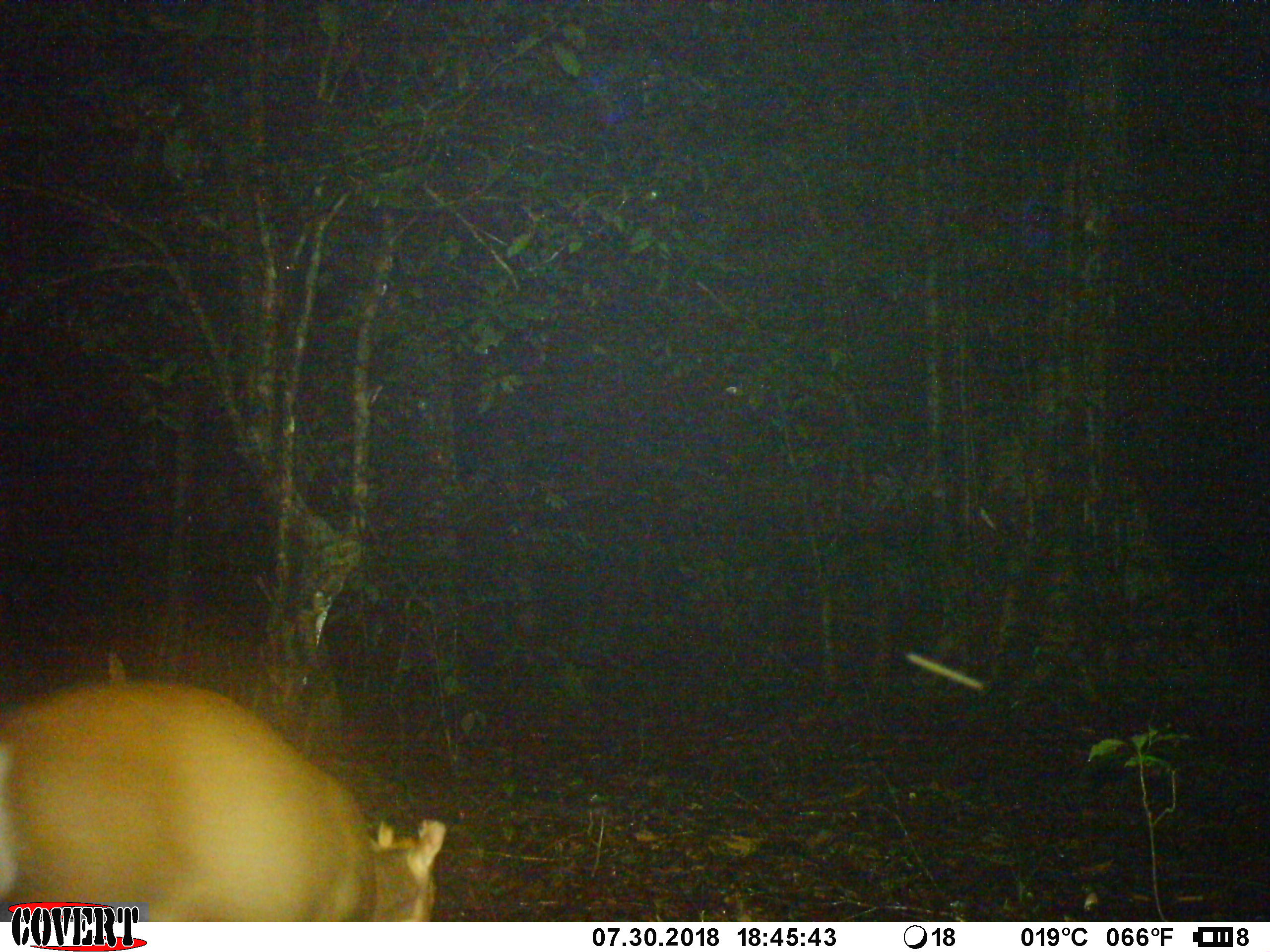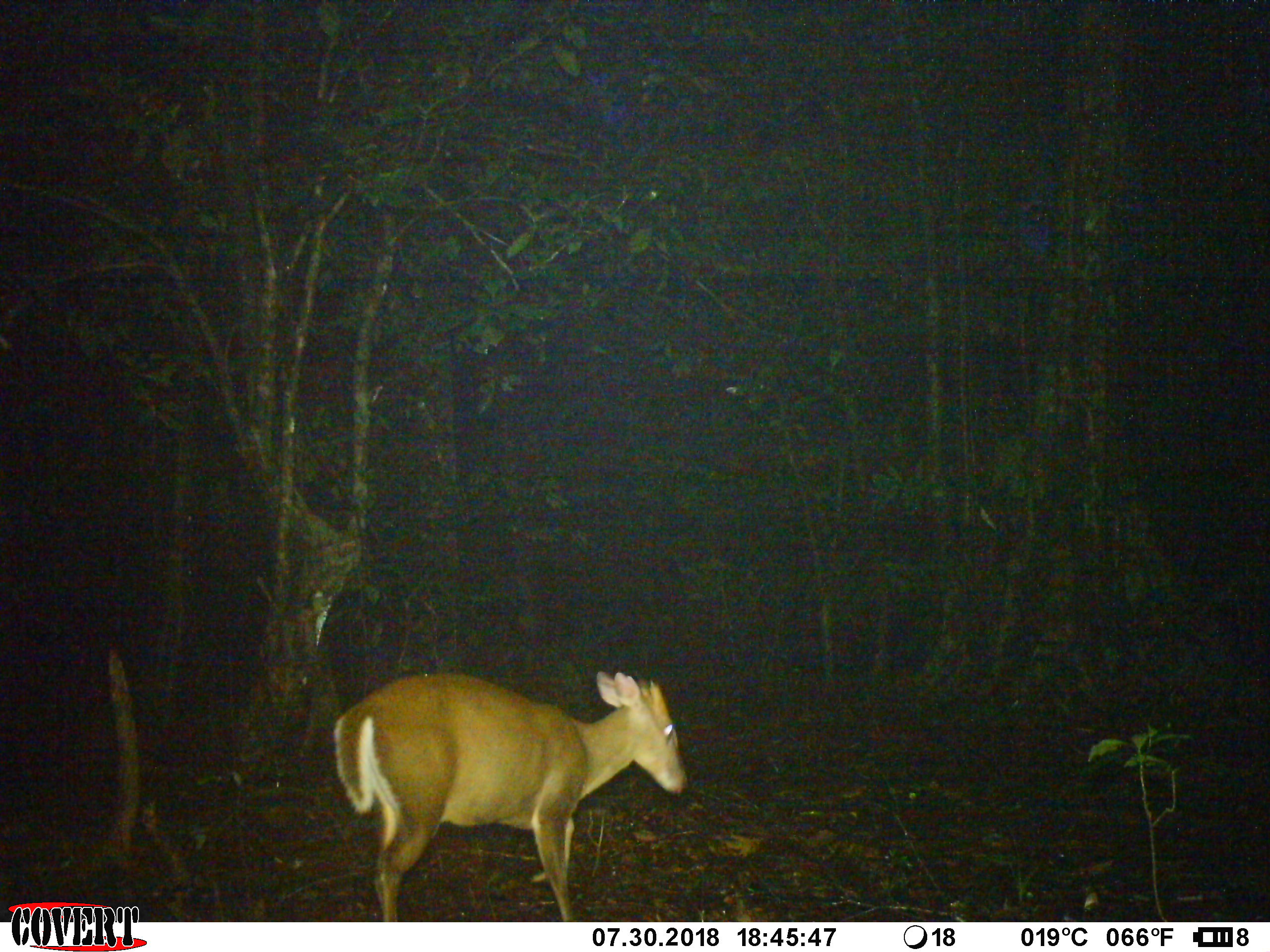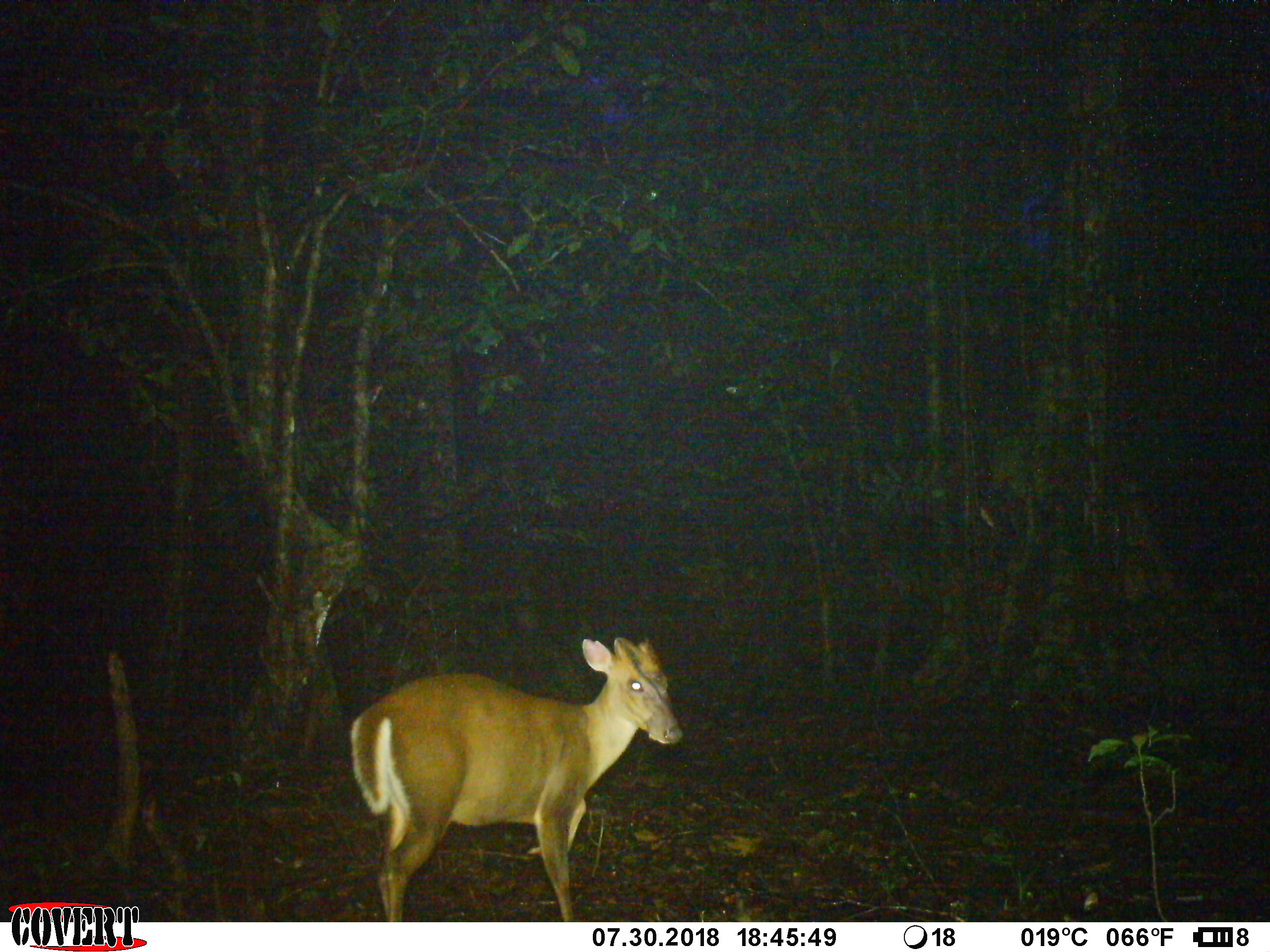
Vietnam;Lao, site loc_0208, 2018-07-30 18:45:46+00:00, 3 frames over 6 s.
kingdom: Animalia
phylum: Chordata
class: Mammalia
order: Artiodactyla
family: Cervidae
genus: Muntiacus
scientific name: Muntiacus rooseveltorum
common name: roosevelt's muntjac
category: roosevelts muntjac group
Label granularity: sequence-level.